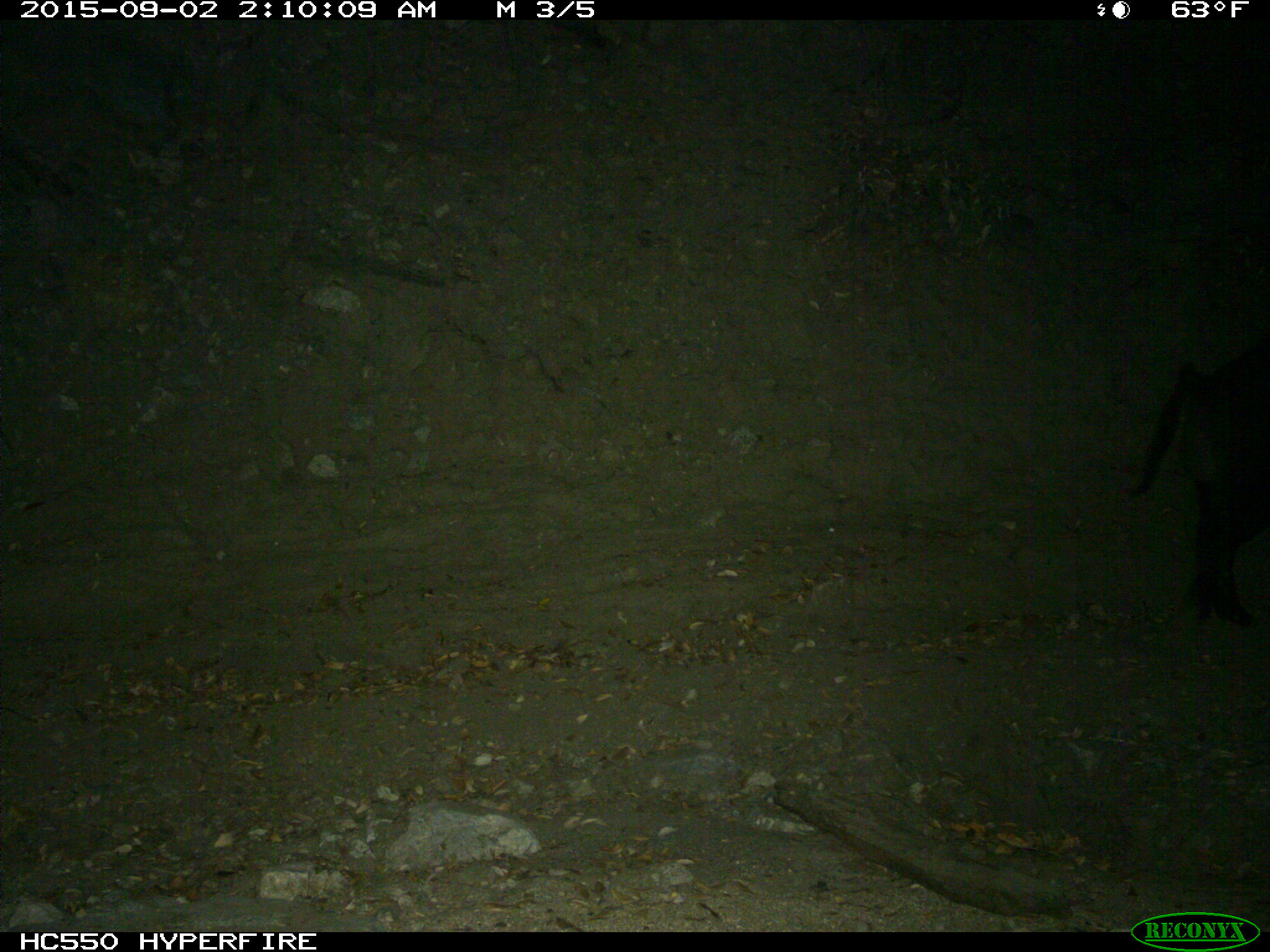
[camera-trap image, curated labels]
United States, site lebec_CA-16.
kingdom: Animalia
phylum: Chordata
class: Mammalia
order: Artiodactyla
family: Suidae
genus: Sus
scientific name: Sus scrofa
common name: wild boar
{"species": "Sus scrofa (wild boar)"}